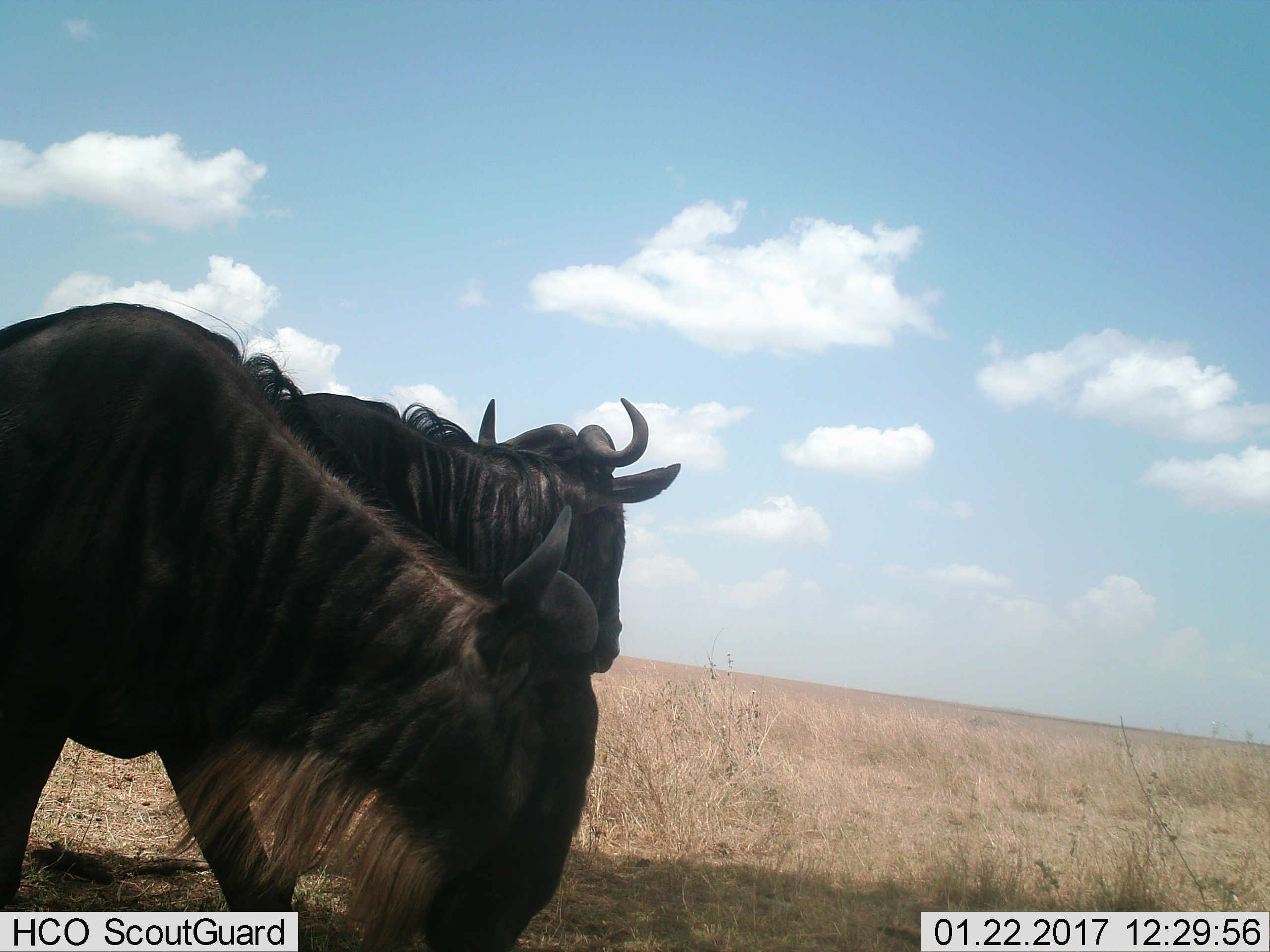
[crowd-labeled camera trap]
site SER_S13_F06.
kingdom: Animalia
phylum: Chordata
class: Mammalia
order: Artiodactyla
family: Bovidae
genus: Connochaetes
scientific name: Connochaetes taurinus taurinus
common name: blue wildebeest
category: wildebeestblue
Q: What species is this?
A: Wildebeestblue (blue wildebeest) (Connochaetes taurinus taurinus).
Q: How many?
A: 2.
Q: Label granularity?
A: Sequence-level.